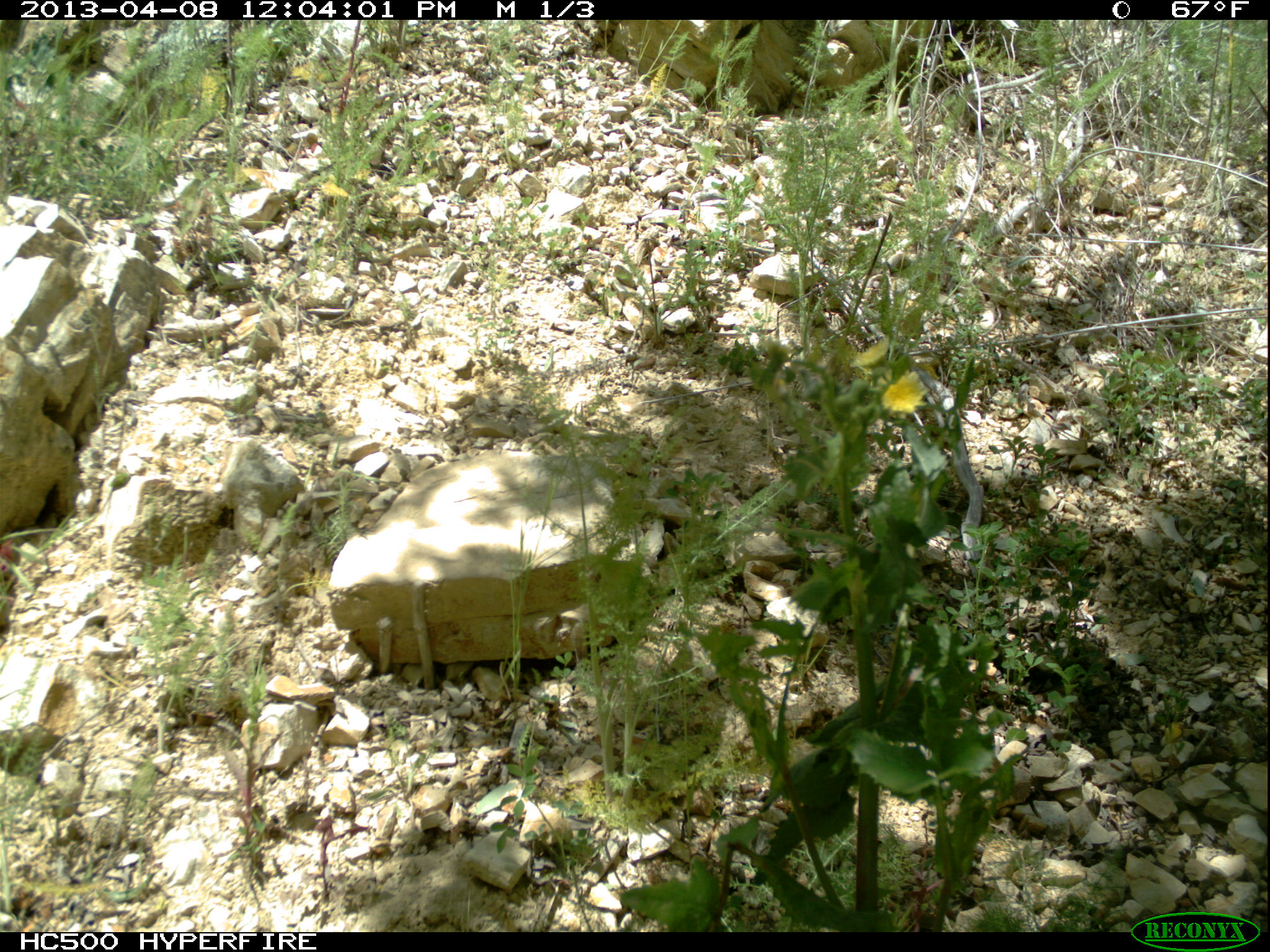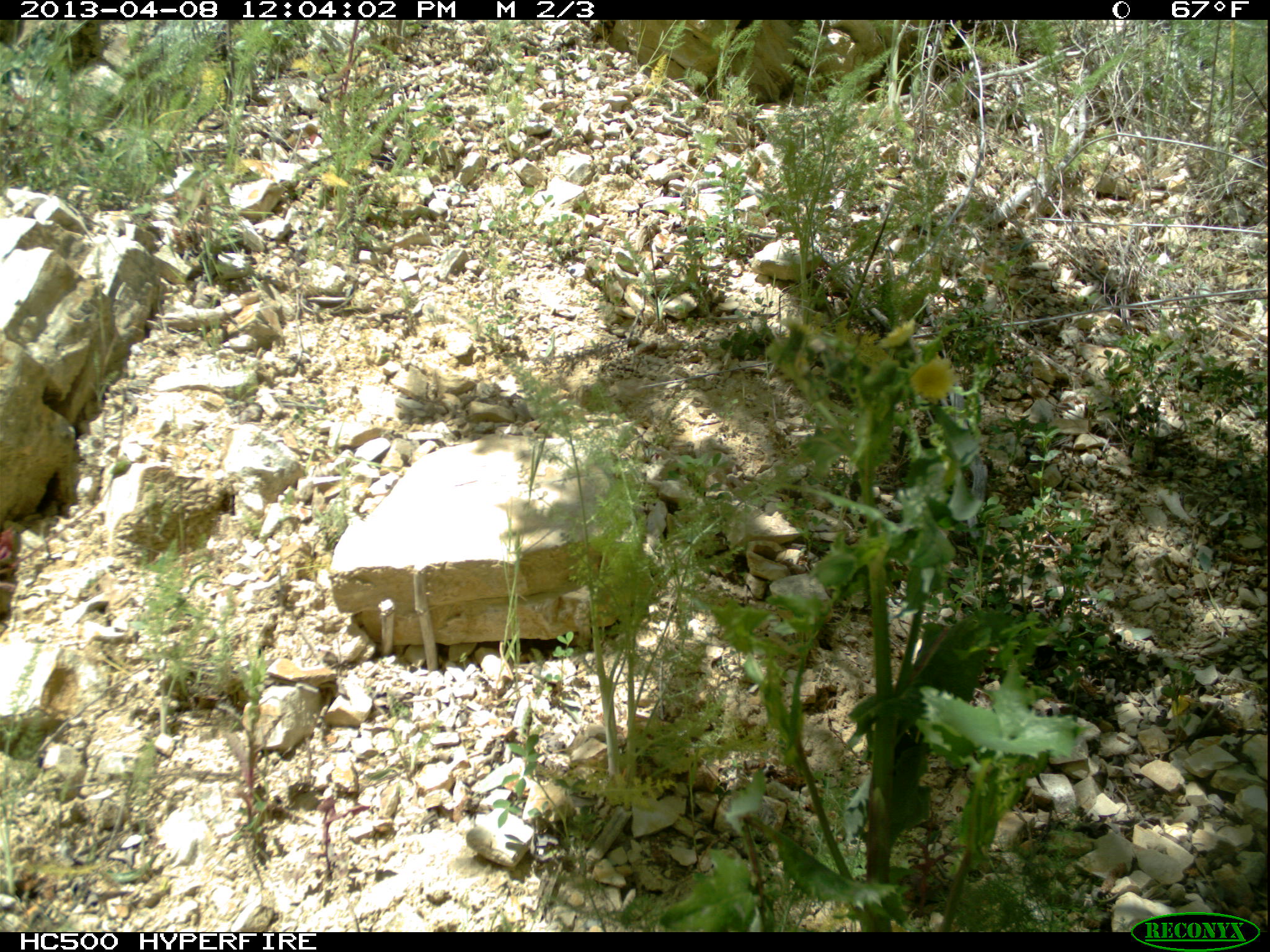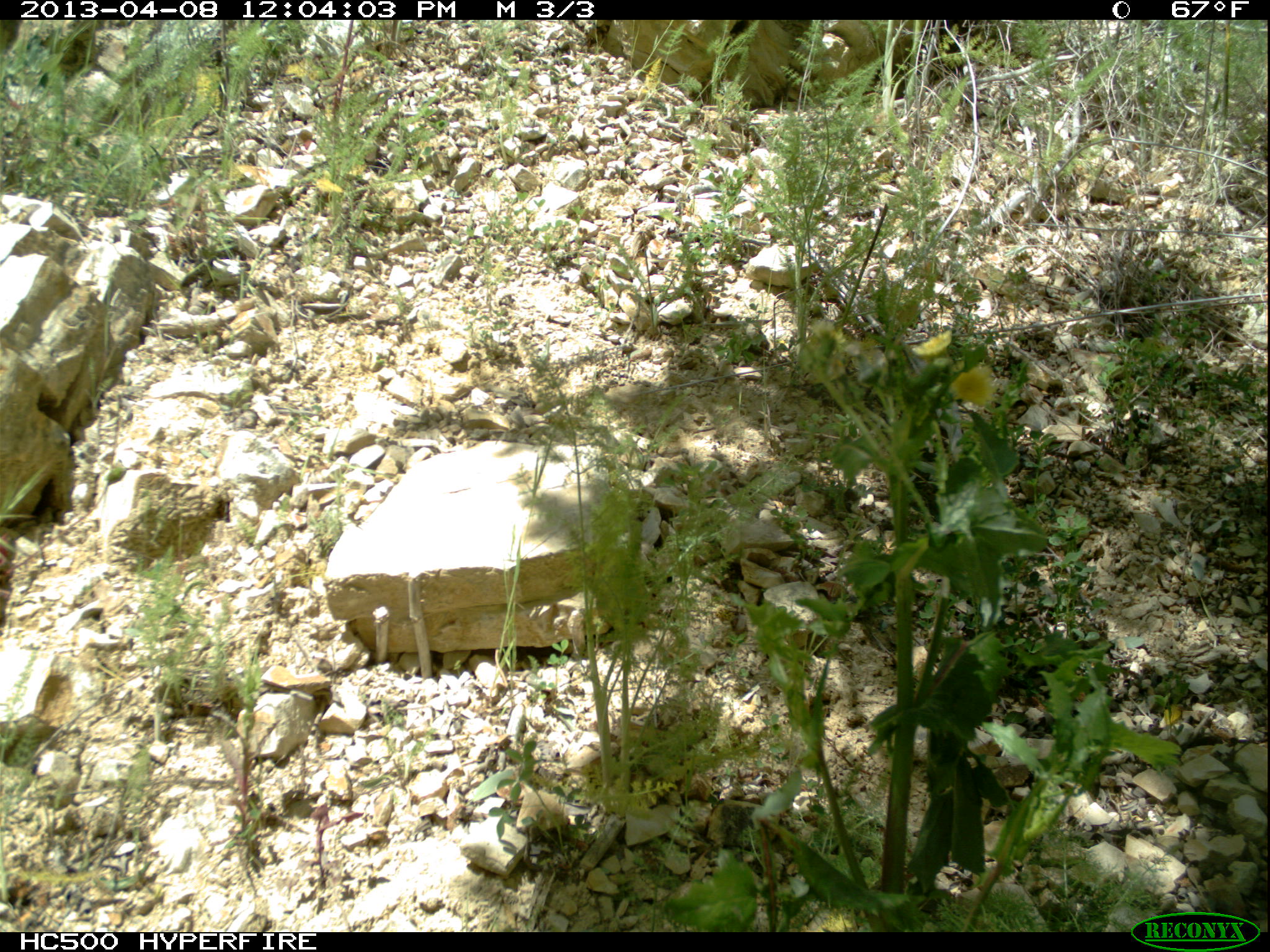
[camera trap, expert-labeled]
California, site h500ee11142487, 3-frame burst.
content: no animal present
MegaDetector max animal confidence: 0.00